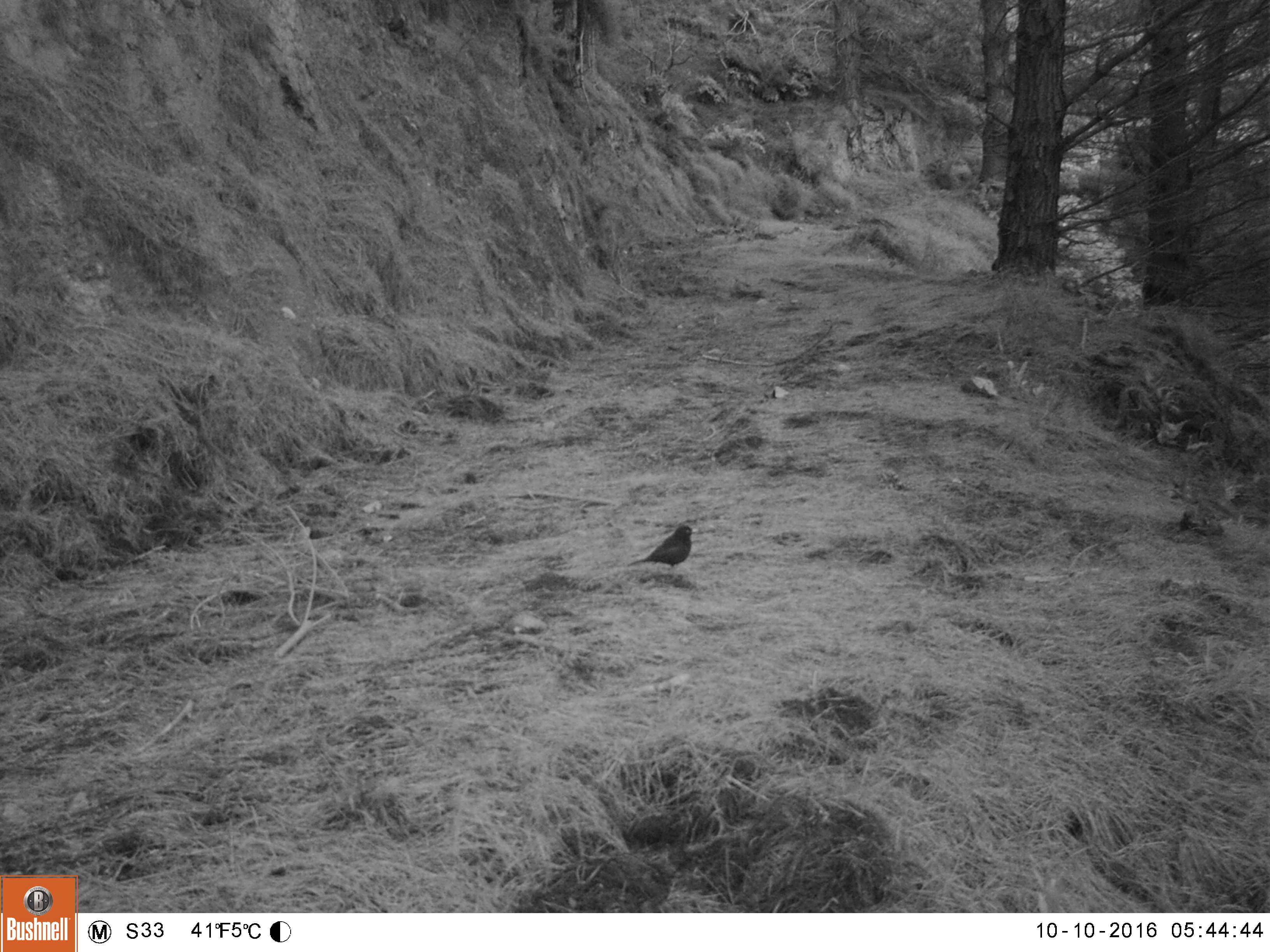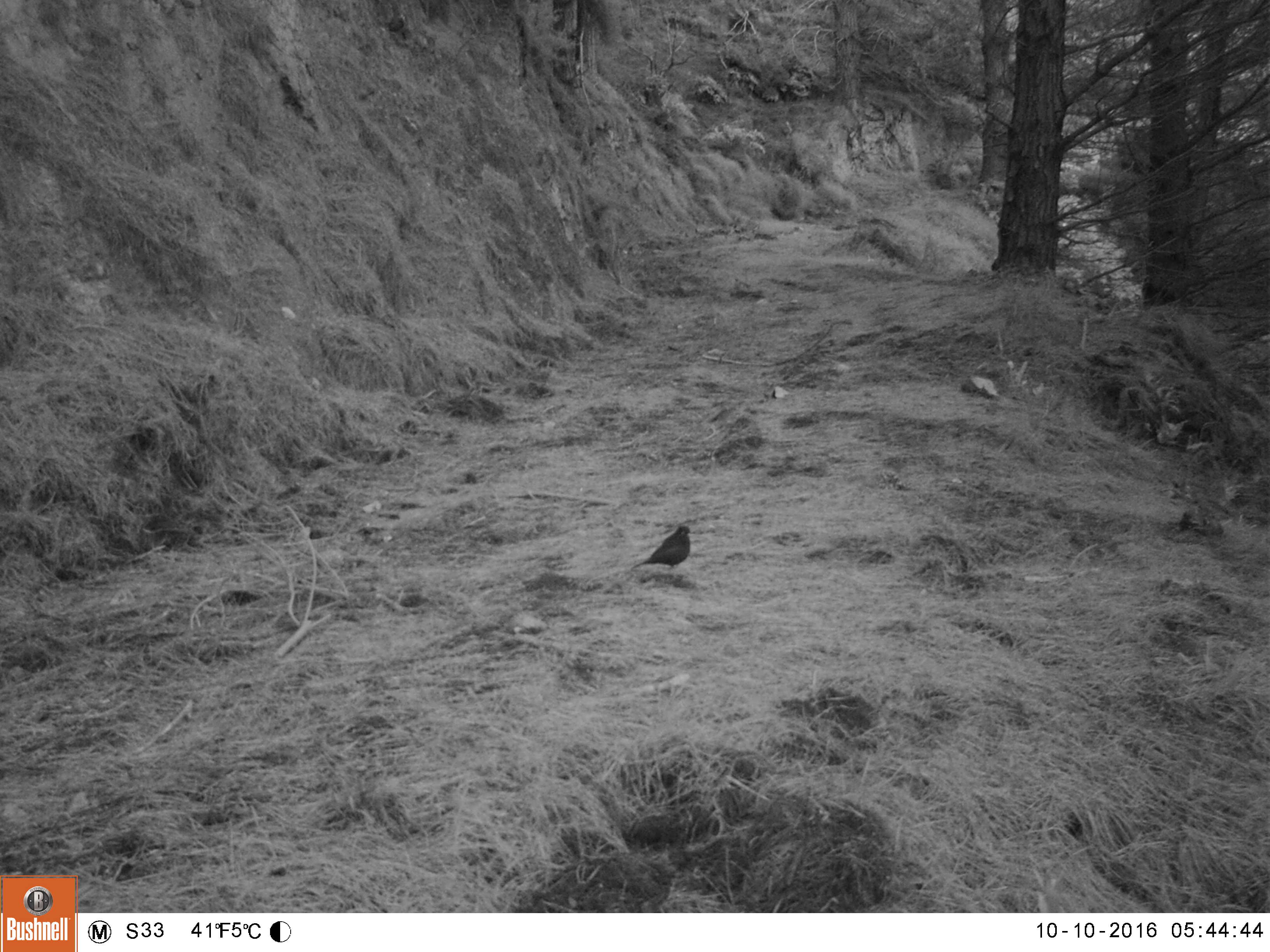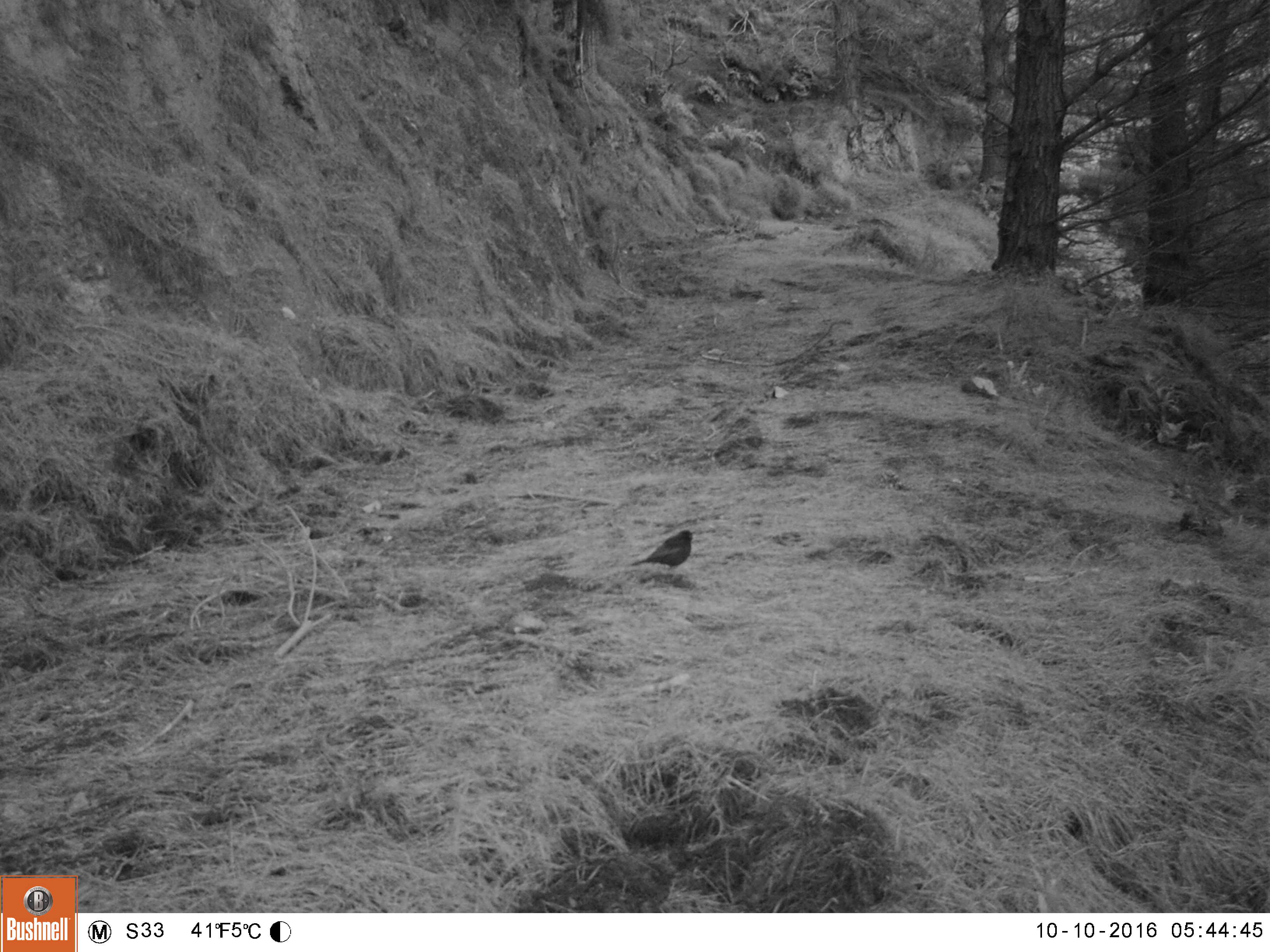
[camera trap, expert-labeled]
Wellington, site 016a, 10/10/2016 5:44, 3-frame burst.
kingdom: Animalia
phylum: Chordata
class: Aves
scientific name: Aves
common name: bird